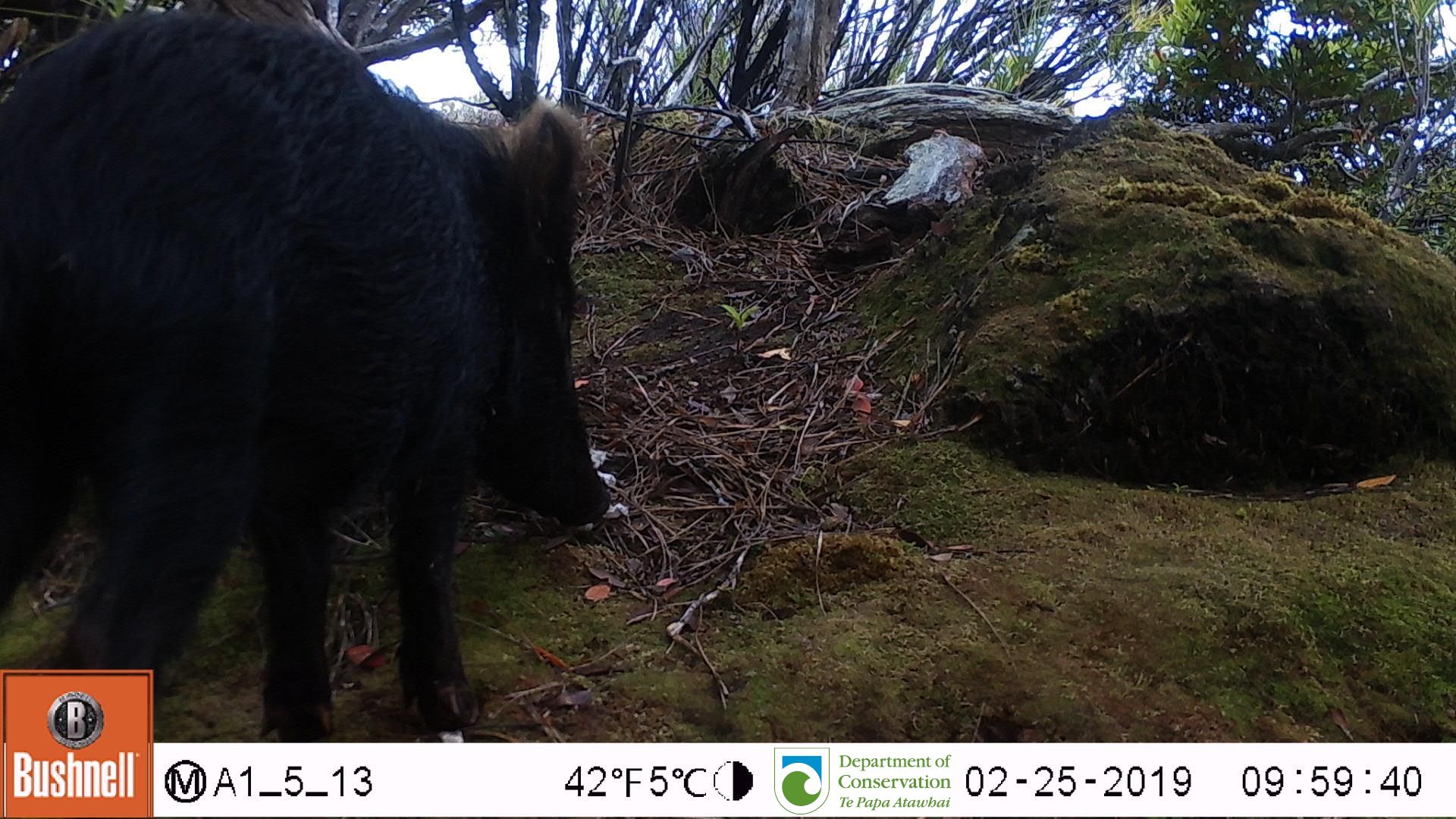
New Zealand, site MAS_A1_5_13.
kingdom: Animalia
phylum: Chordata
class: Mammalia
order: Artiodactyla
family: Suidae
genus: Sus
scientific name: Sus scrofa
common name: pig